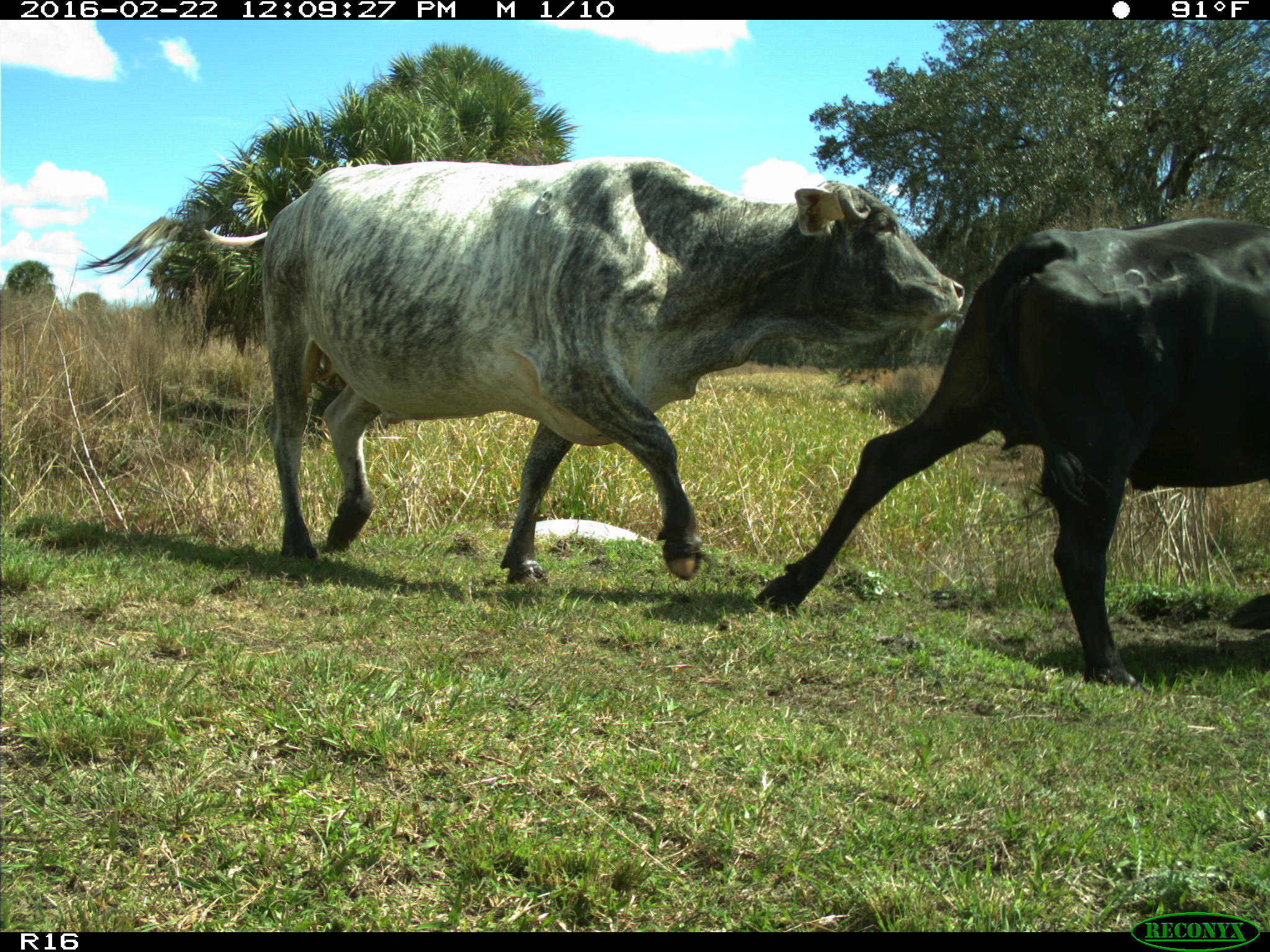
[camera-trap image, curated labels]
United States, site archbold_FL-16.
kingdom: Animalia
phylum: Chordata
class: Mammalia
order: Artiodactyla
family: Bovidae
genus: Bos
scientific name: Bos taurus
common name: domestic cow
Bos taurus (domestic cow).